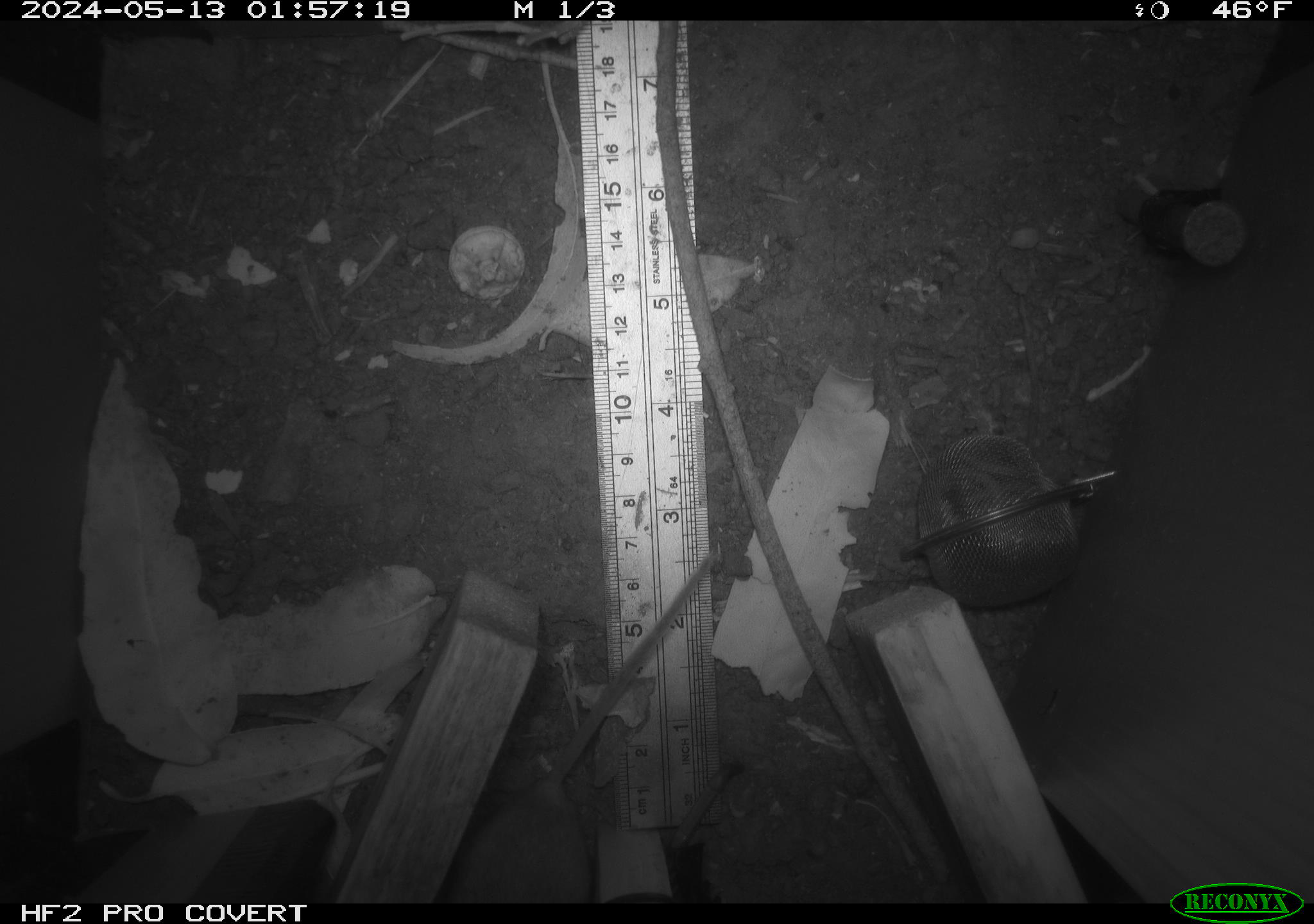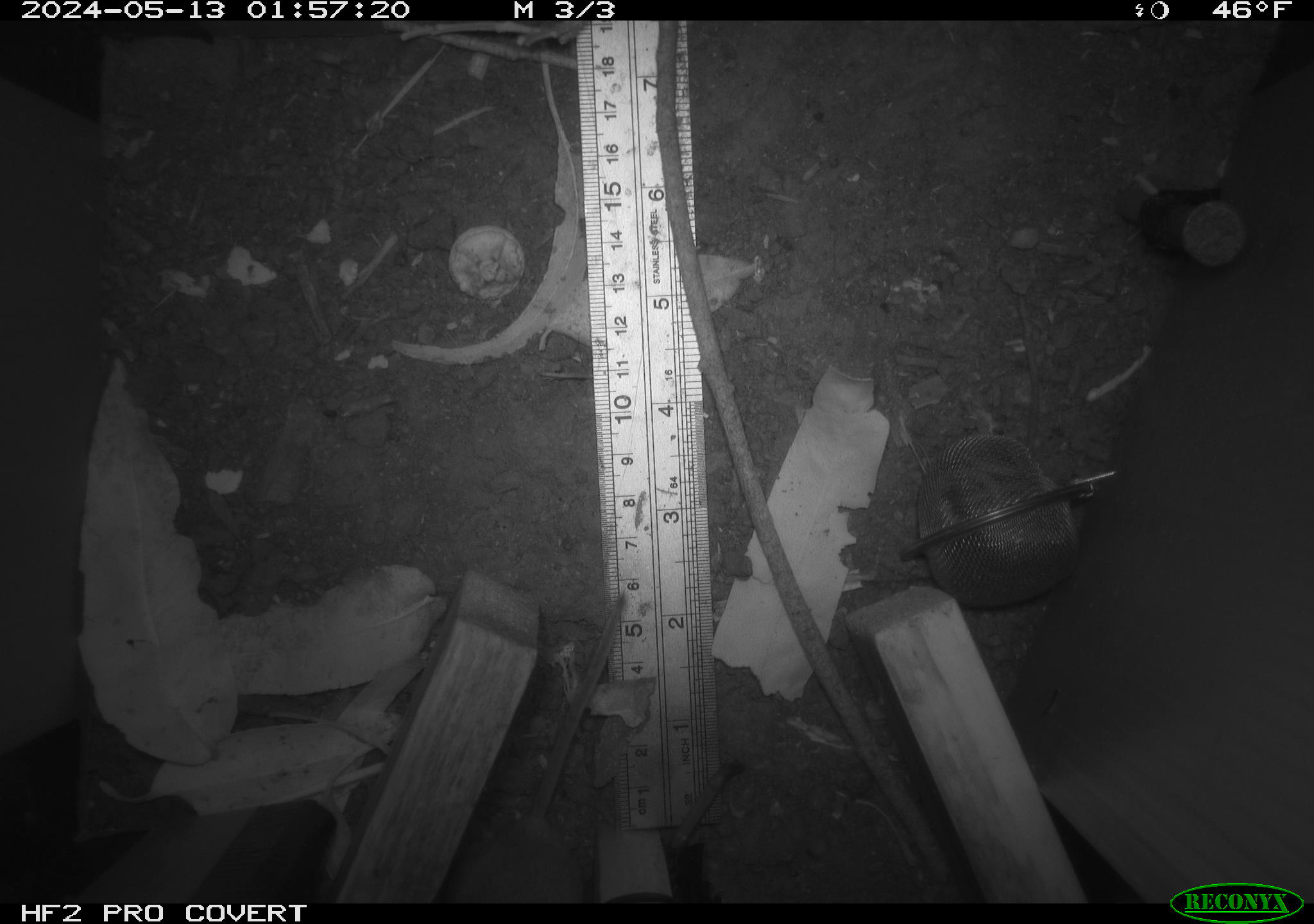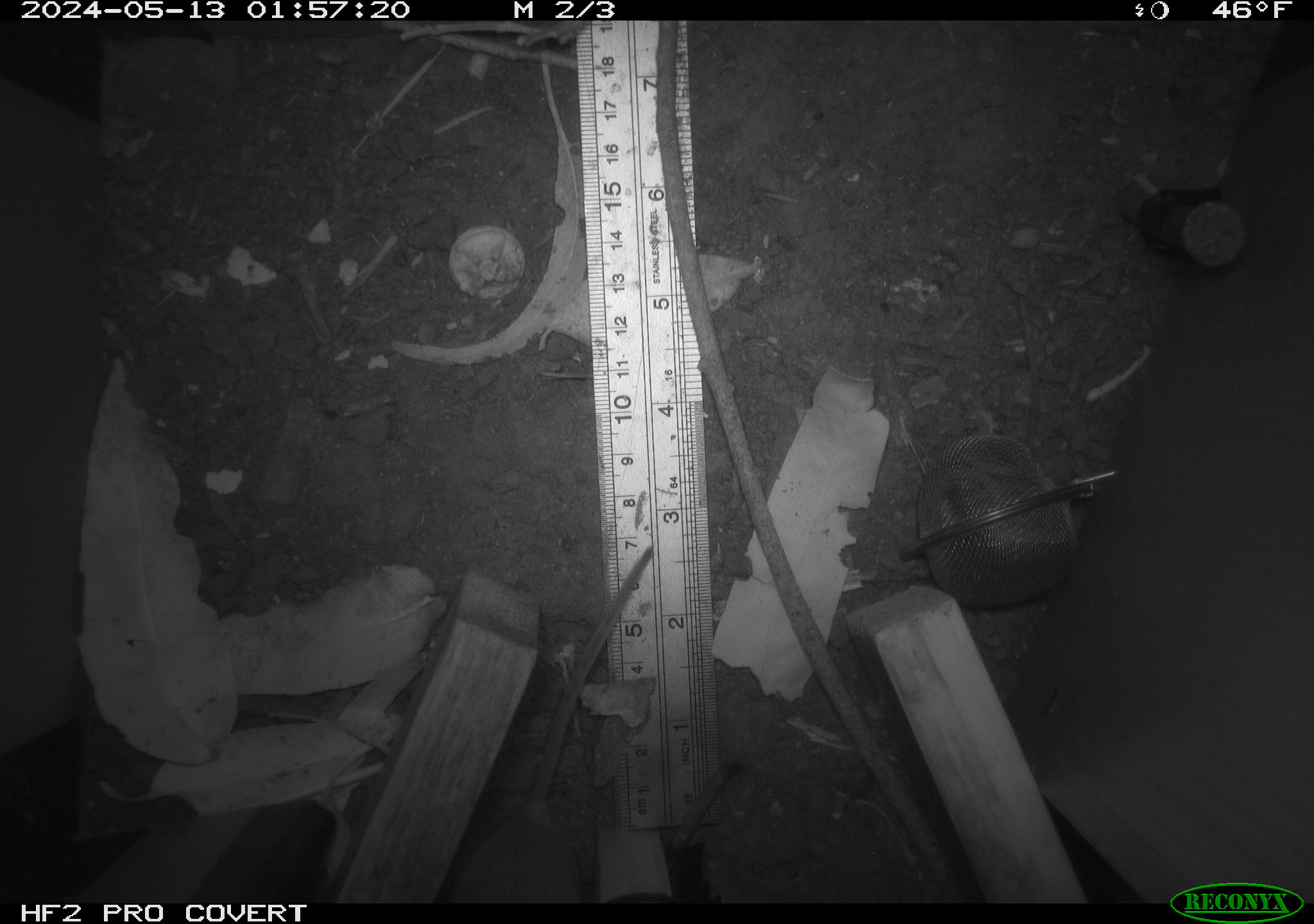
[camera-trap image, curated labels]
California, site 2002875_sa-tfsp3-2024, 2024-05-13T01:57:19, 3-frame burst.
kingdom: Animalia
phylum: Chordata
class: Mammalia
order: Rodentia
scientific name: Rodentia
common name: mouse species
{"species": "mouse species (Rodentia)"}